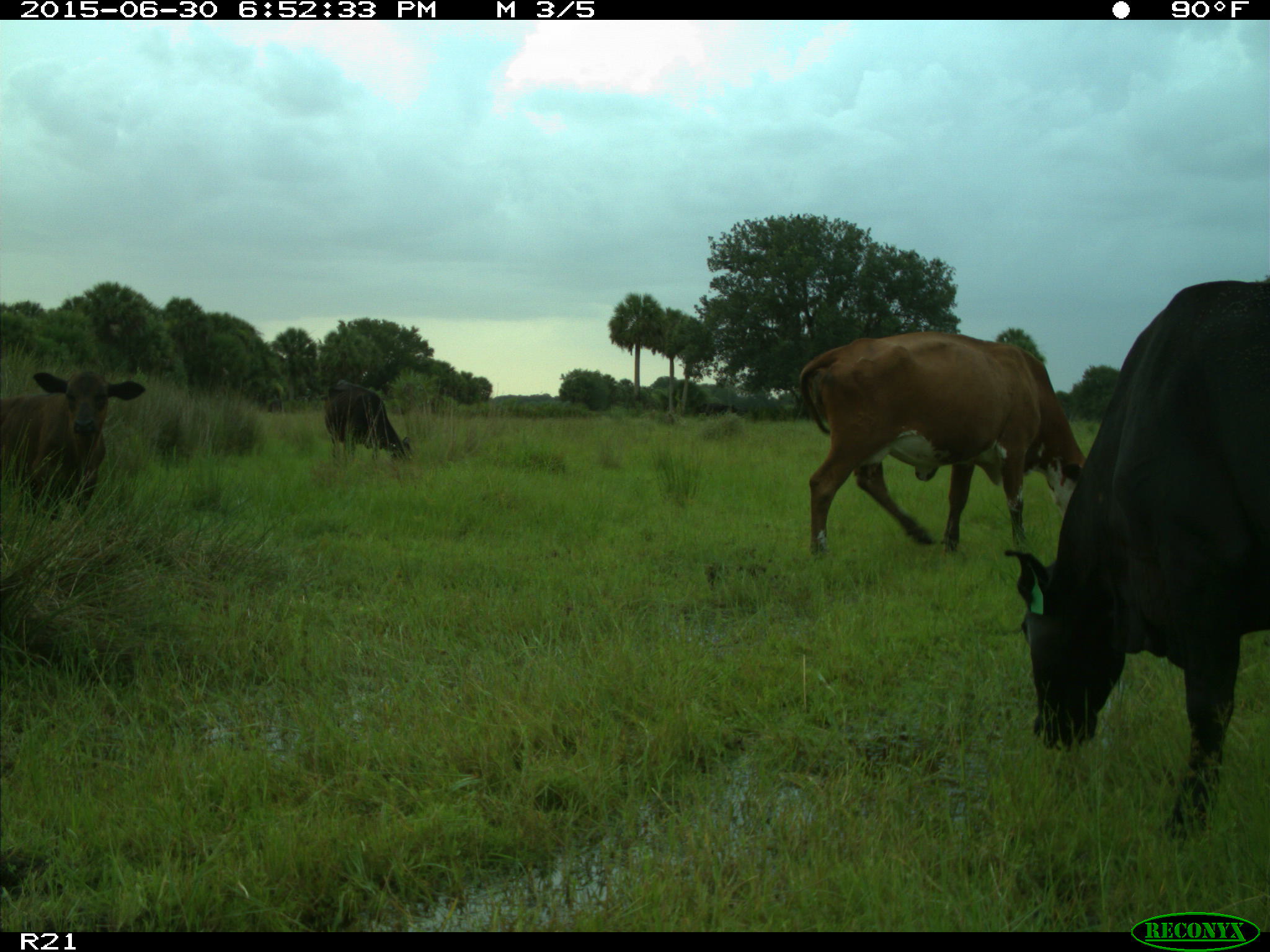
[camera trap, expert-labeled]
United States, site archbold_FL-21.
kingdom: Animalia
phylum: Chordata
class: Mammalia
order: Artiodactyla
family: Bovidae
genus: Bos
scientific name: Bos taurus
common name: domestic cow